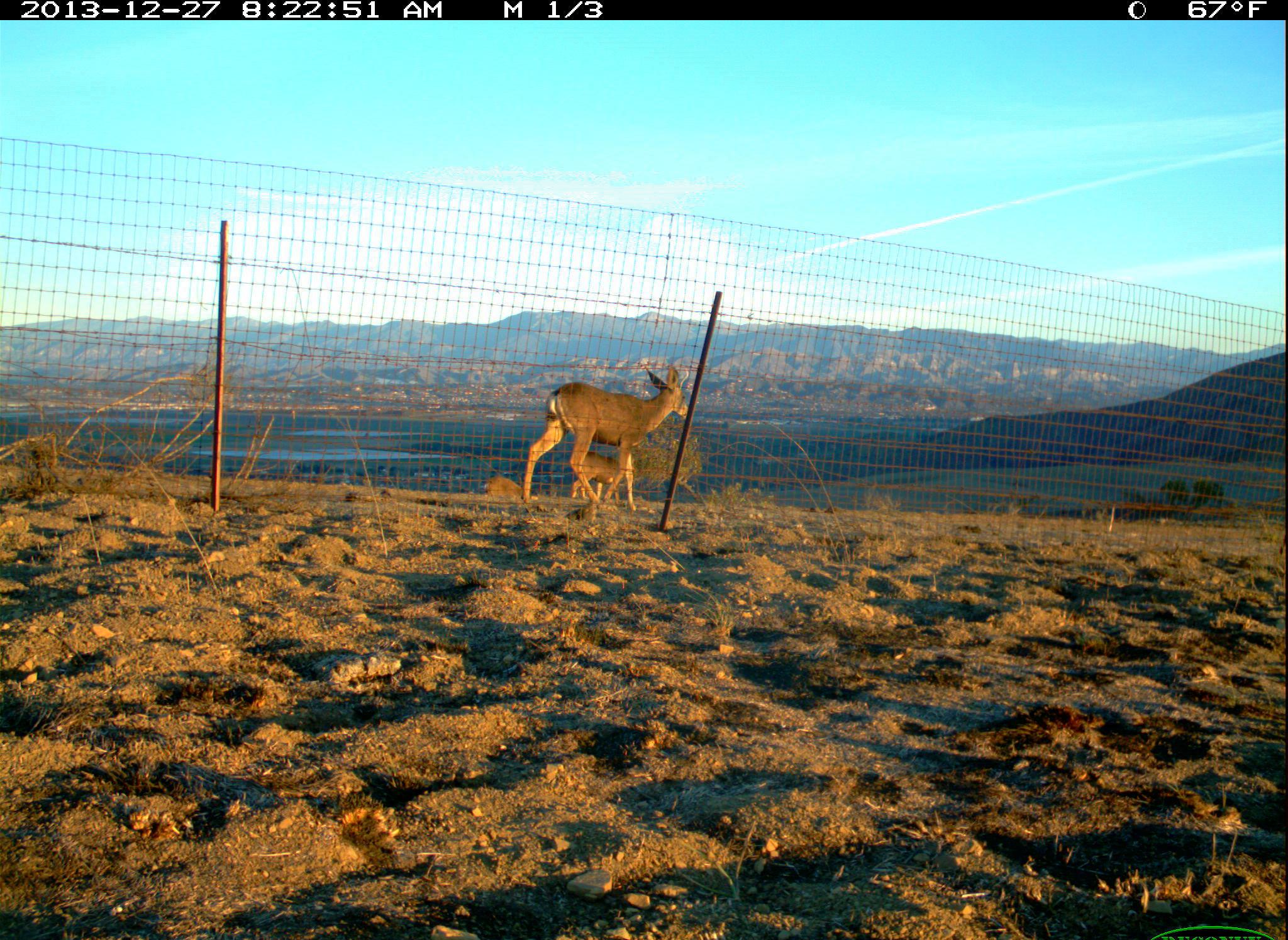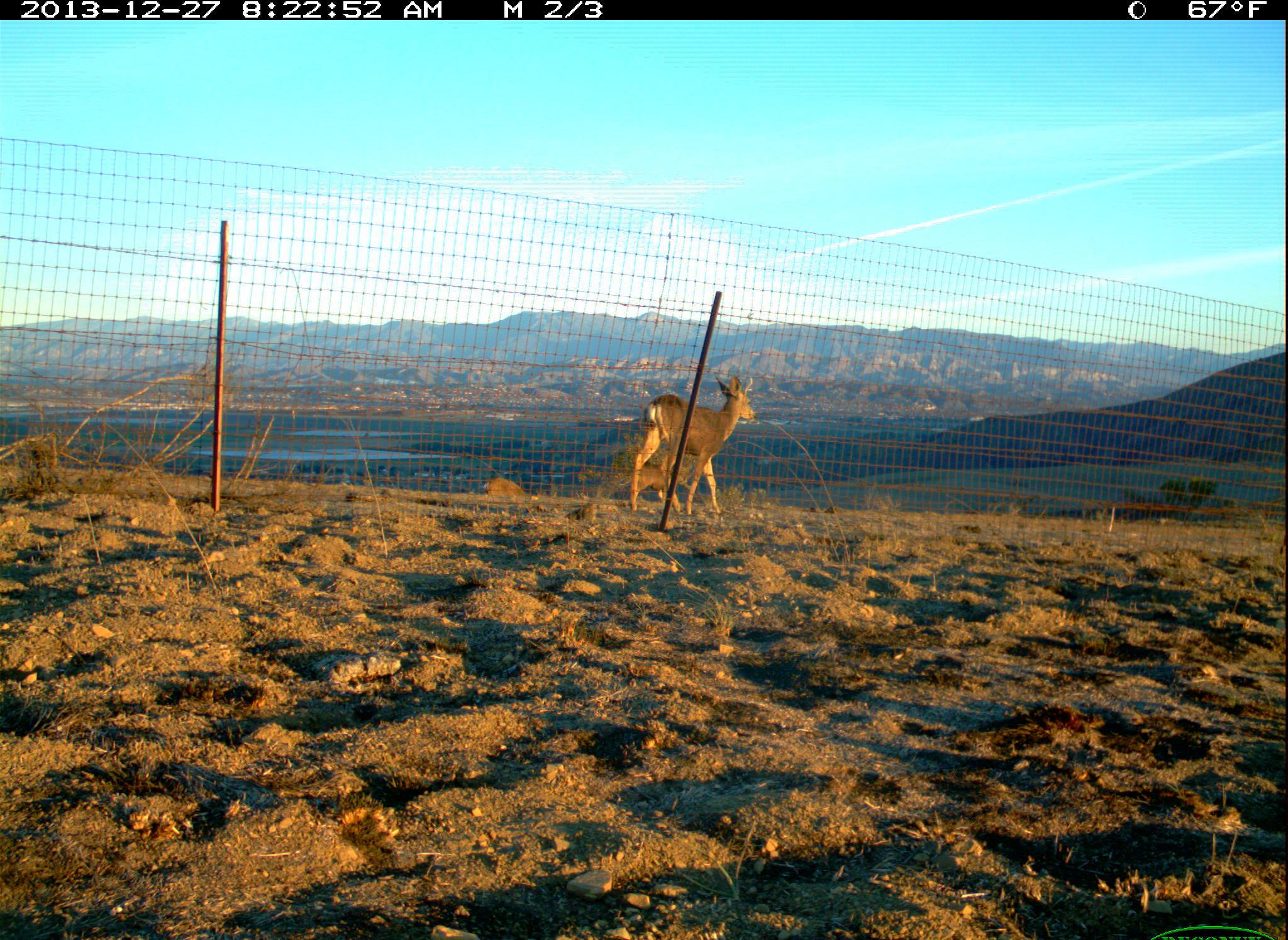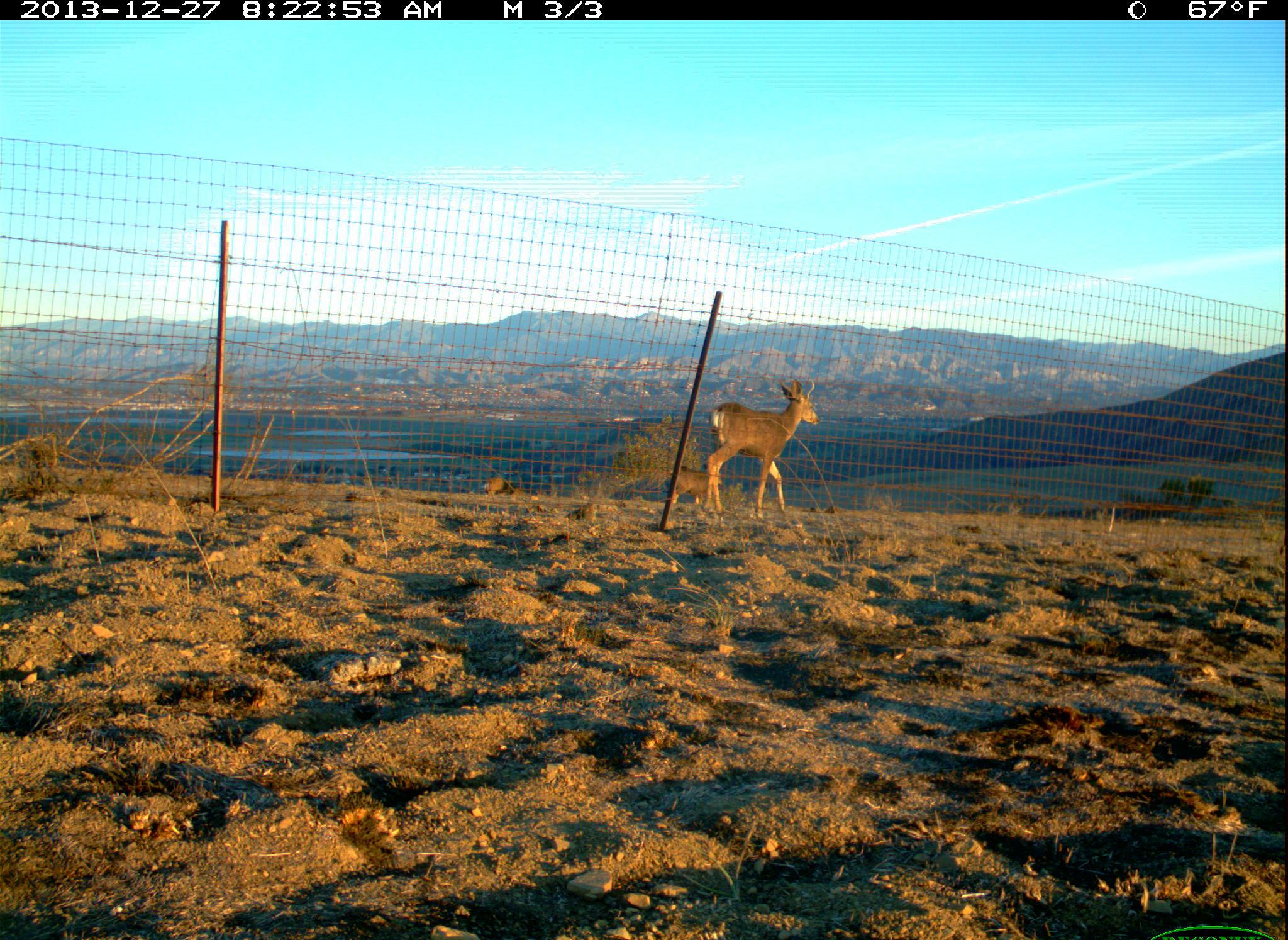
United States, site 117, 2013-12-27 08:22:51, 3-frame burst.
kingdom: Animalia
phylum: Chordata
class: Mammalia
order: Artiodactyla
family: Cervidae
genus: Odocoileus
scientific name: Odocoileus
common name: deer